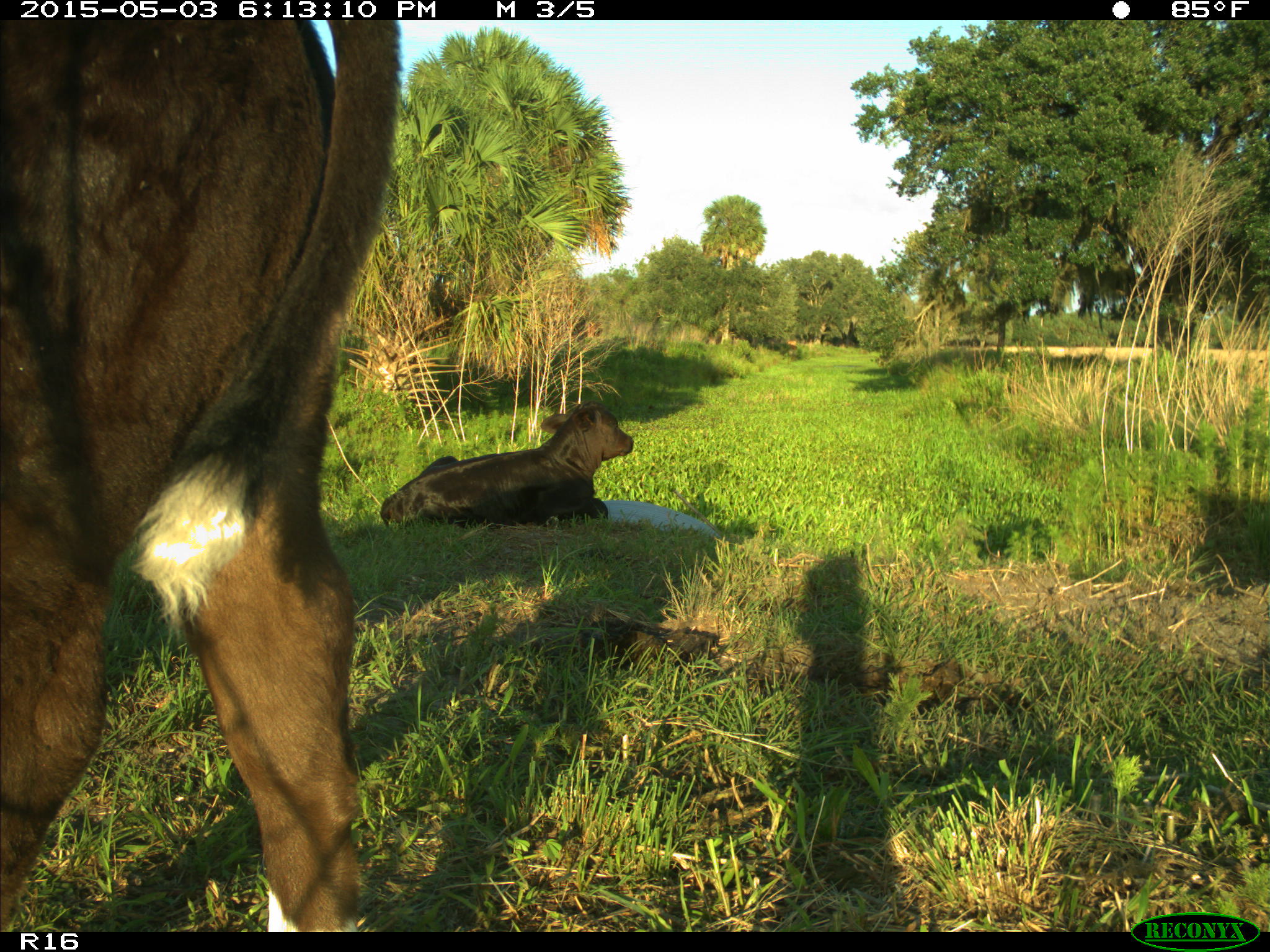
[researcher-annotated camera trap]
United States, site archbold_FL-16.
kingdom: Animalia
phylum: Chordata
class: Mammalia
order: Artiodactyla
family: Bovidae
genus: Bos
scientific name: Bos taurus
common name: domestic cow